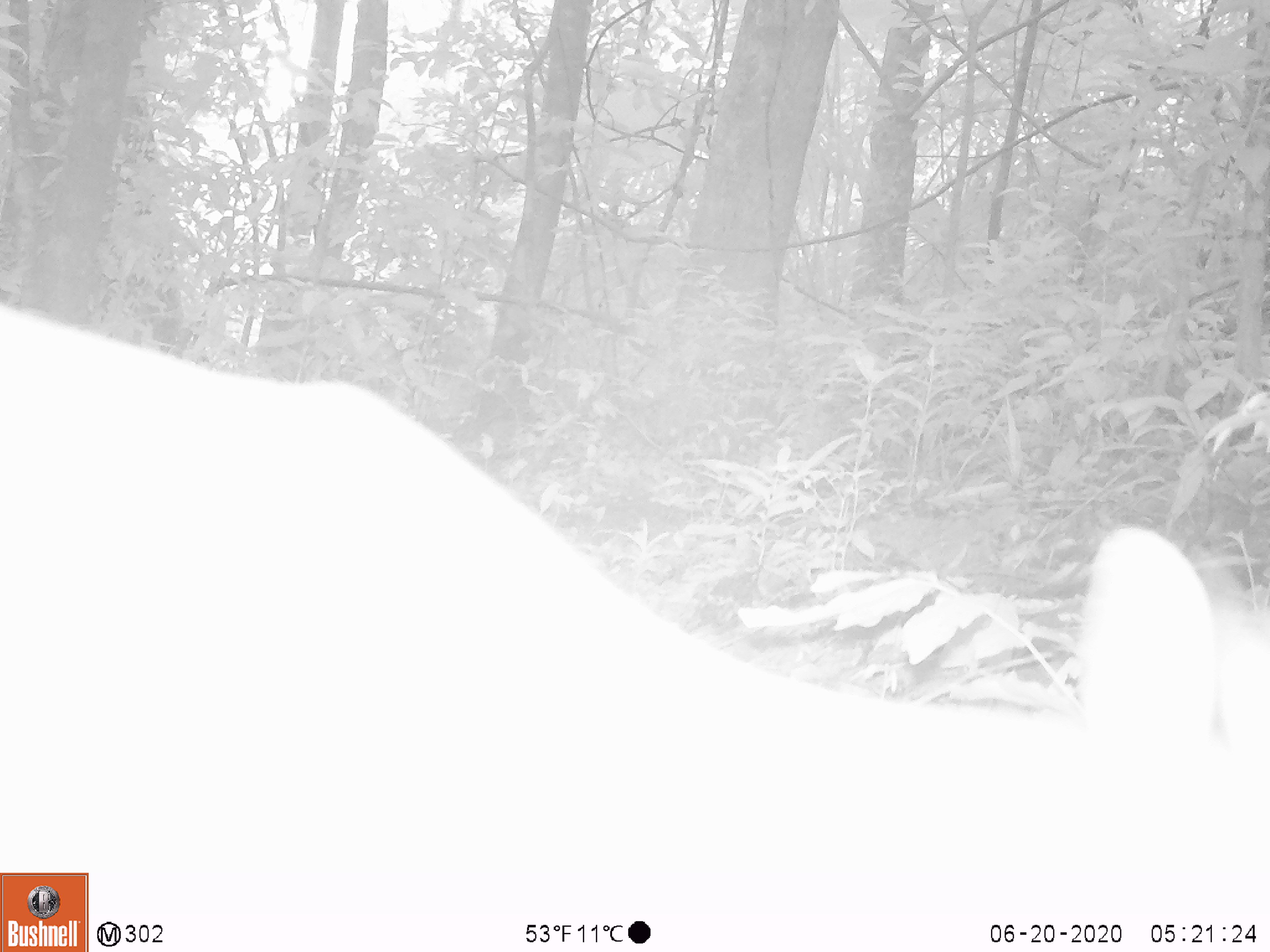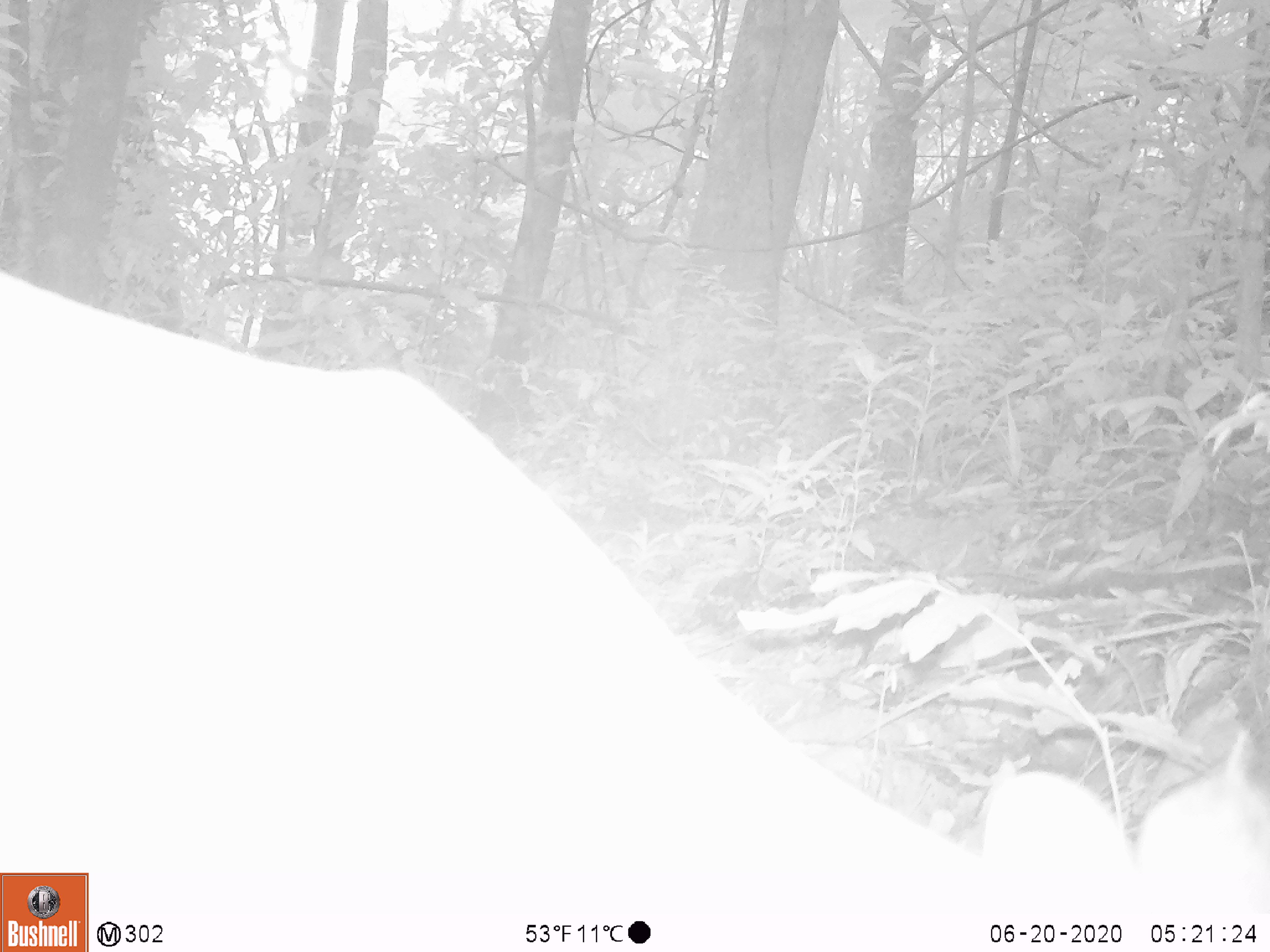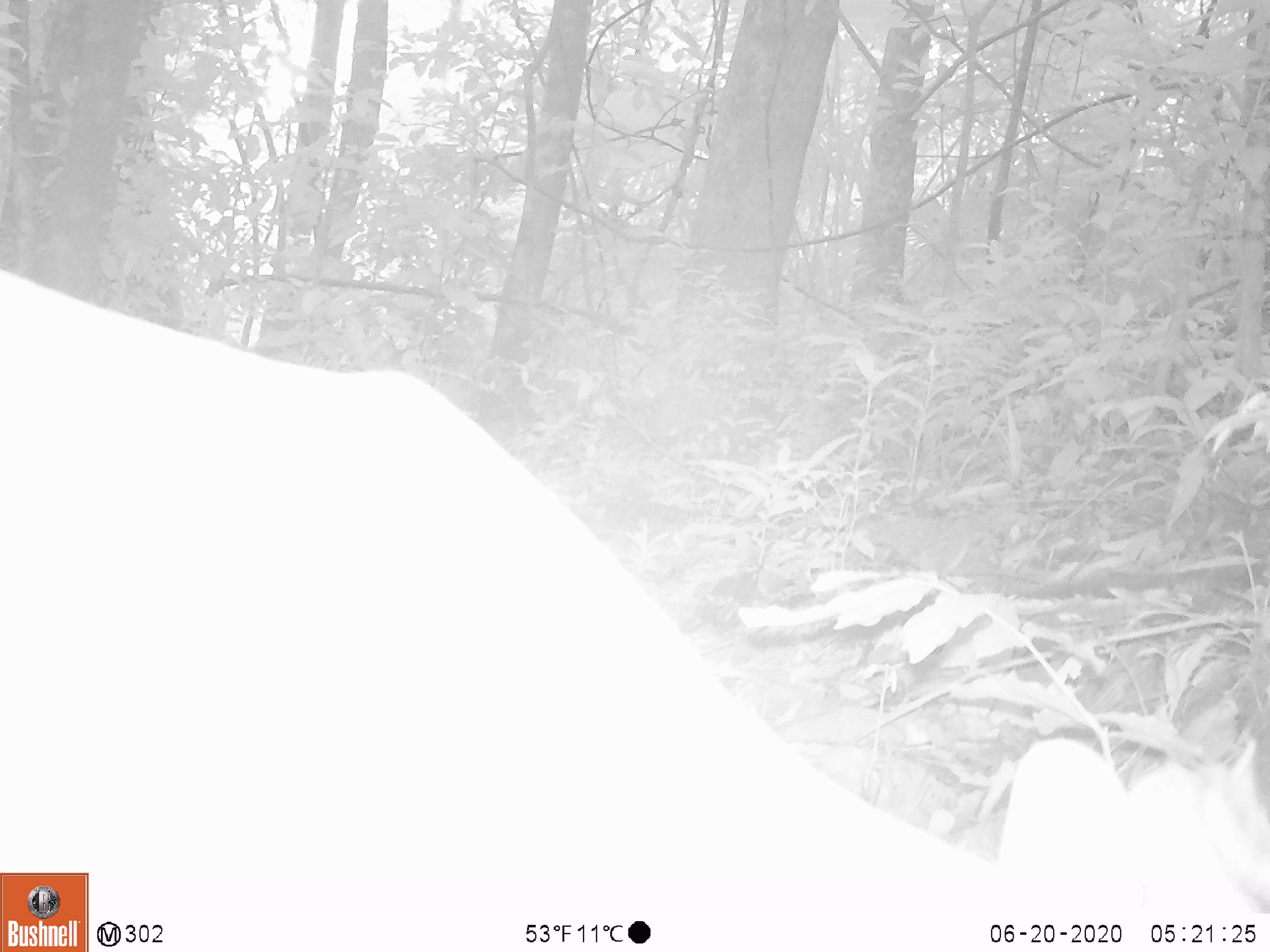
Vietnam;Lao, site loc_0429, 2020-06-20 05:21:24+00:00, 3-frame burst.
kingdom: Animalia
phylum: Chordata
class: Mammalia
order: Artiodactyla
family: Cervidae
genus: Muntiacus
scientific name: Muntiacus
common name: muntjacs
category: unidentified muntjac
Unidentified muntjac (muntjacs) (Muntiacus). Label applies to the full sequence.